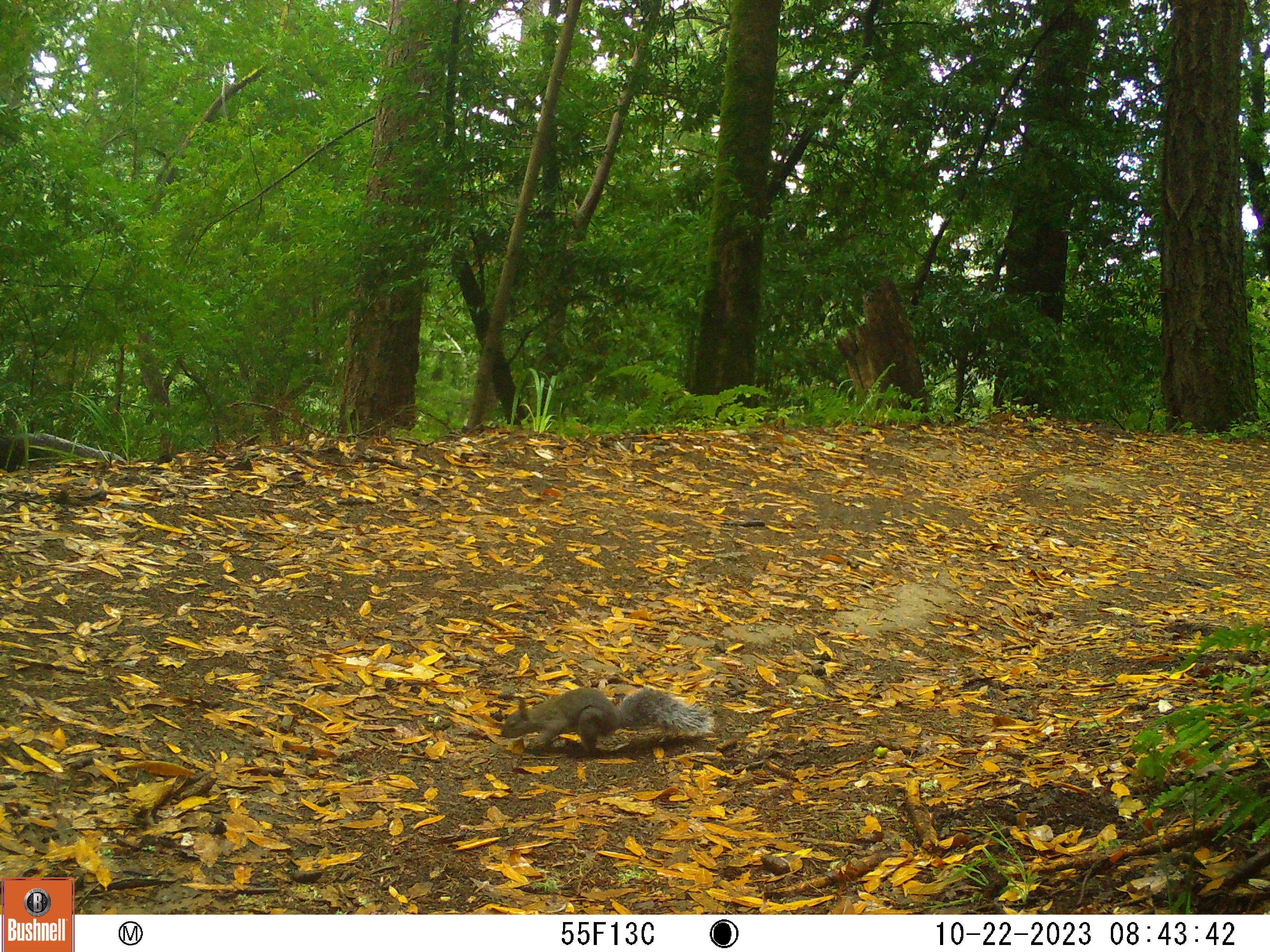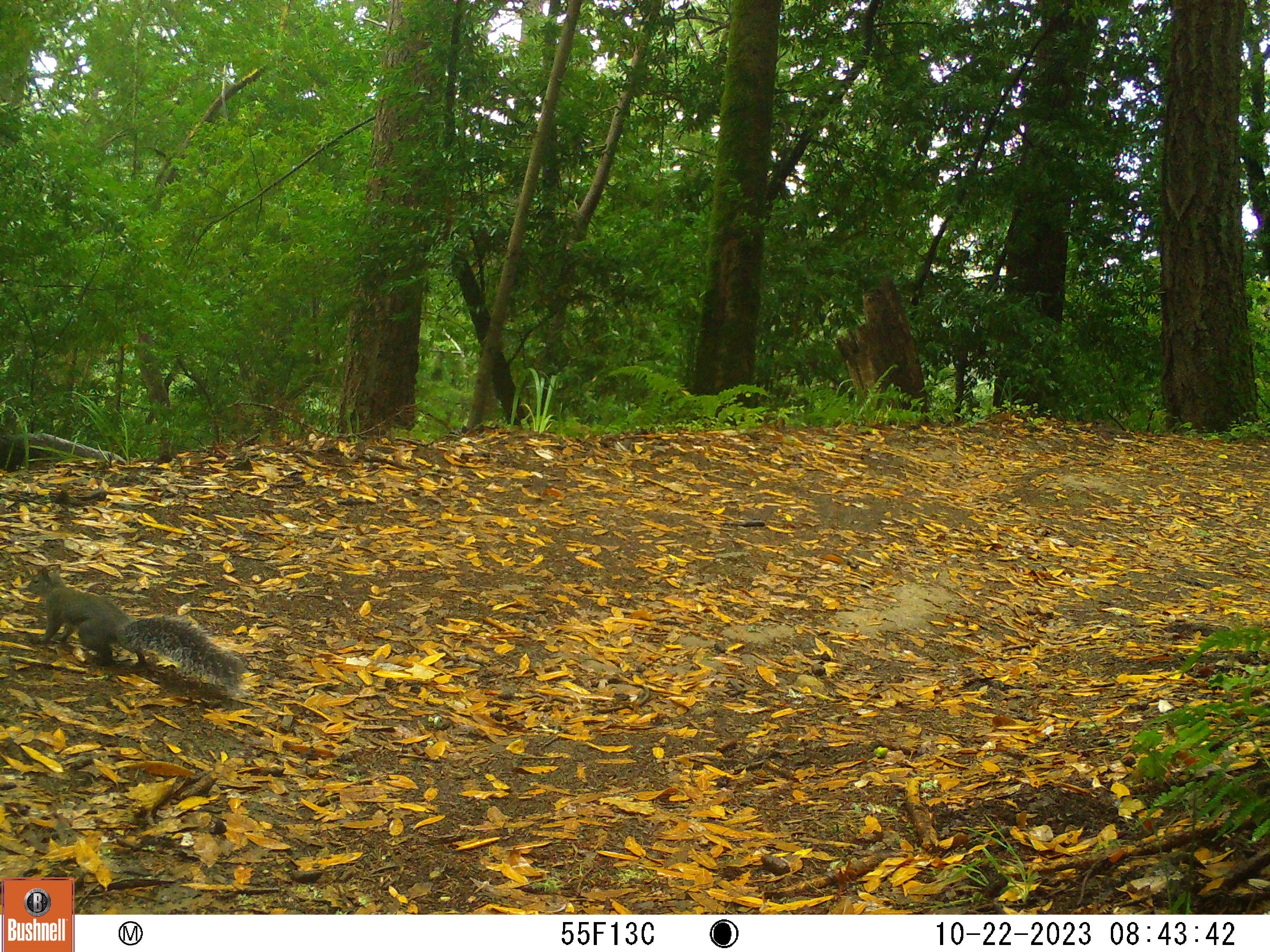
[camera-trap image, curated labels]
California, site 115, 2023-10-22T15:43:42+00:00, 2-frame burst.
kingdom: Animalia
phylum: Chordata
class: Mammalia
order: Rodentia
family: Sciuridae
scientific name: Sciuridae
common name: squirrel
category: unknown squirrel